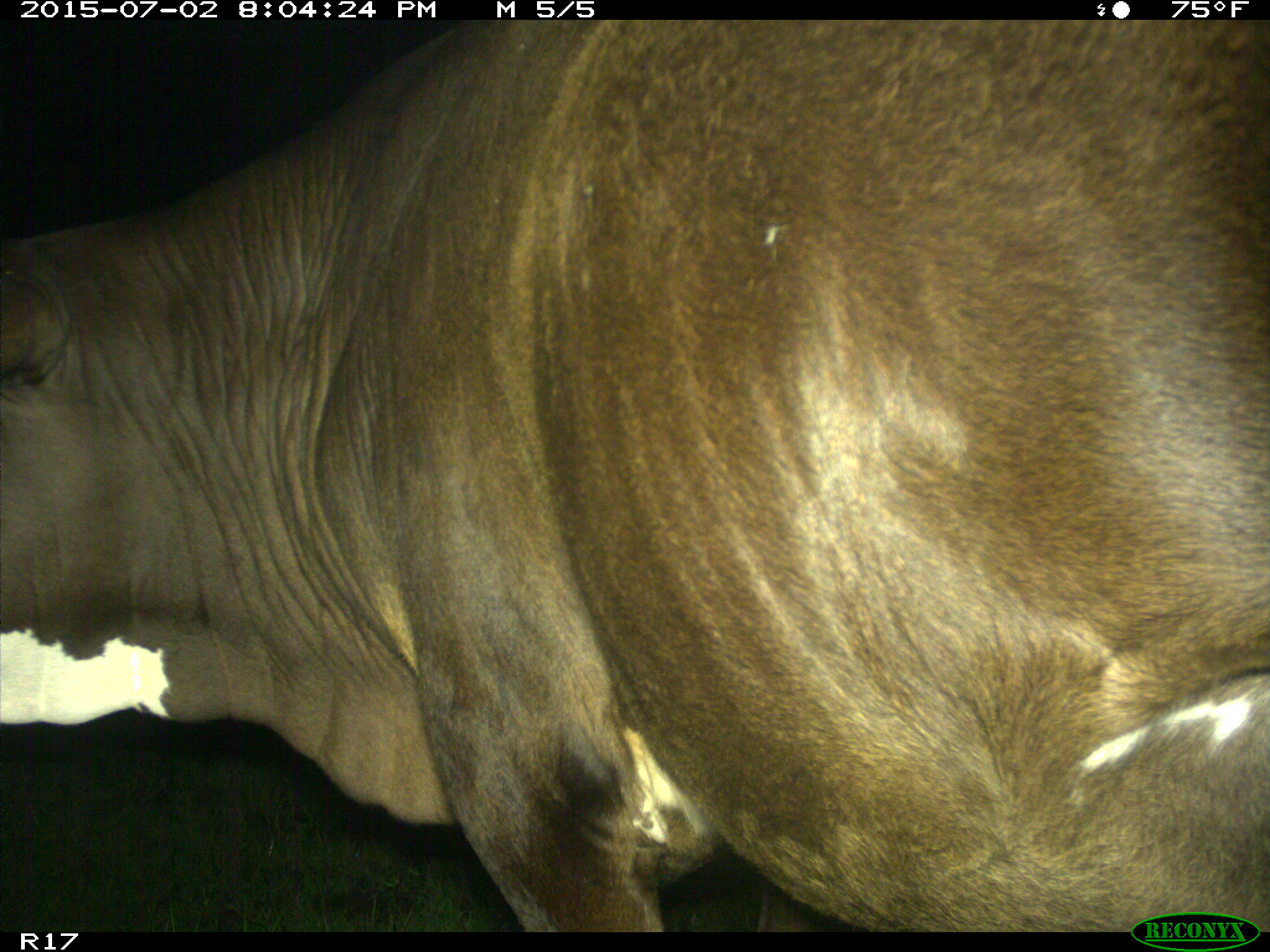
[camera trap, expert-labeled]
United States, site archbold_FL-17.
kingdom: Animalia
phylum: Chordata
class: Mammalia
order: Artiodactyla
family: Bovidae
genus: Bos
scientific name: Bos taurus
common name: domestic cow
Bos taurus (domestic cow).